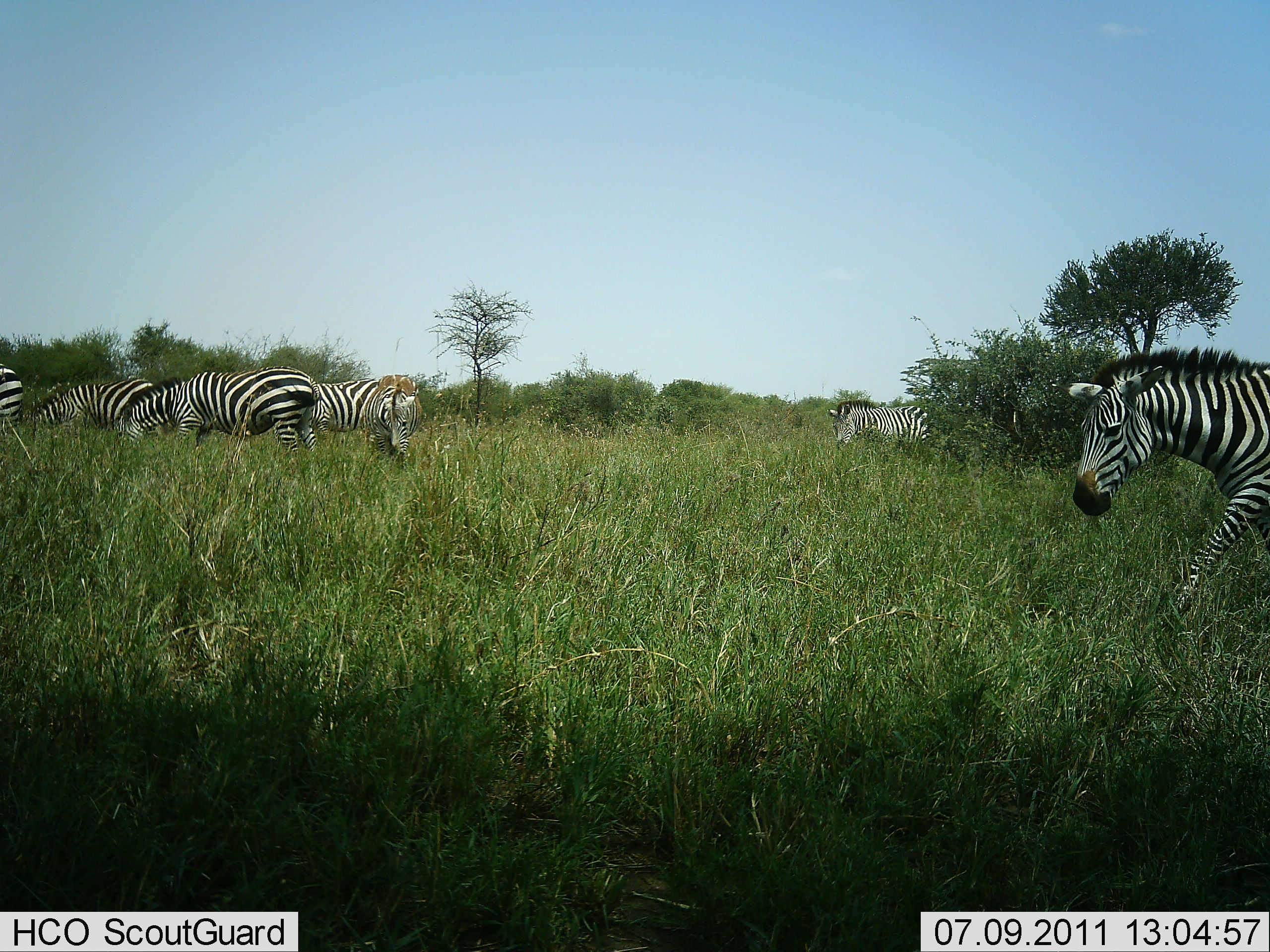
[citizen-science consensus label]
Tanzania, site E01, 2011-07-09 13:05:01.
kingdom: Animalia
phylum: Chordata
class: Mammalia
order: Perissodactyla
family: Equidae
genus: Equus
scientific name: Equus quagga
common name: plains zebra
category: zebra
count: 6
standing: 23%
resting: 0%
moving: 77%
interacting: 0%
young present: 0%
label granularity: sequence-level